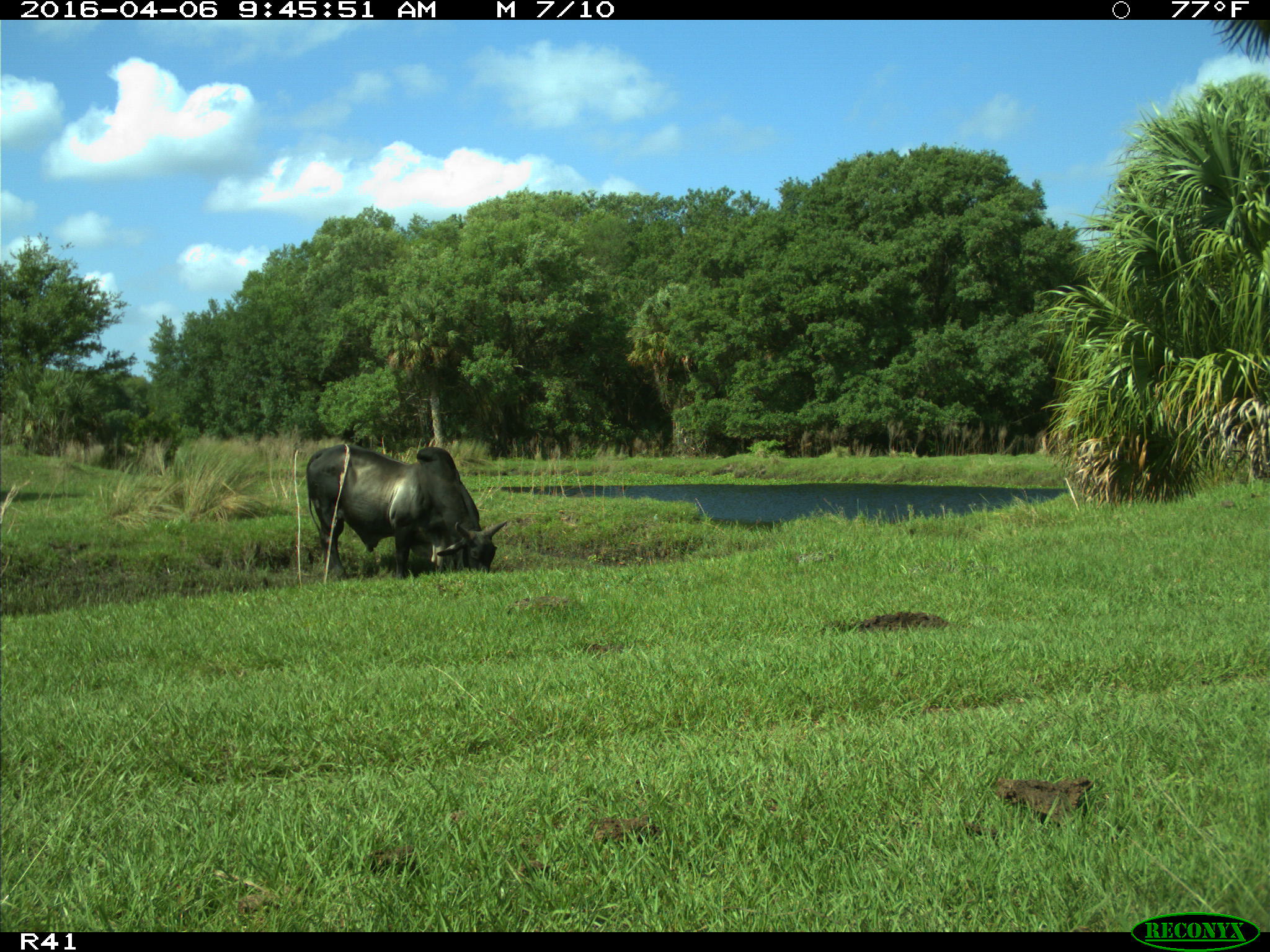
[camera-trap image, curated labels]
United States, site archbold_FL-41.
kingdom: Animalia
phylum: Chordata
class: Mammalia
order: Artiodactyla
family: Bovidae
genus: Bos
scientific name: Bos taurus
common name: domestic cow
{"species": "Bos taurus (domestic cow)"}